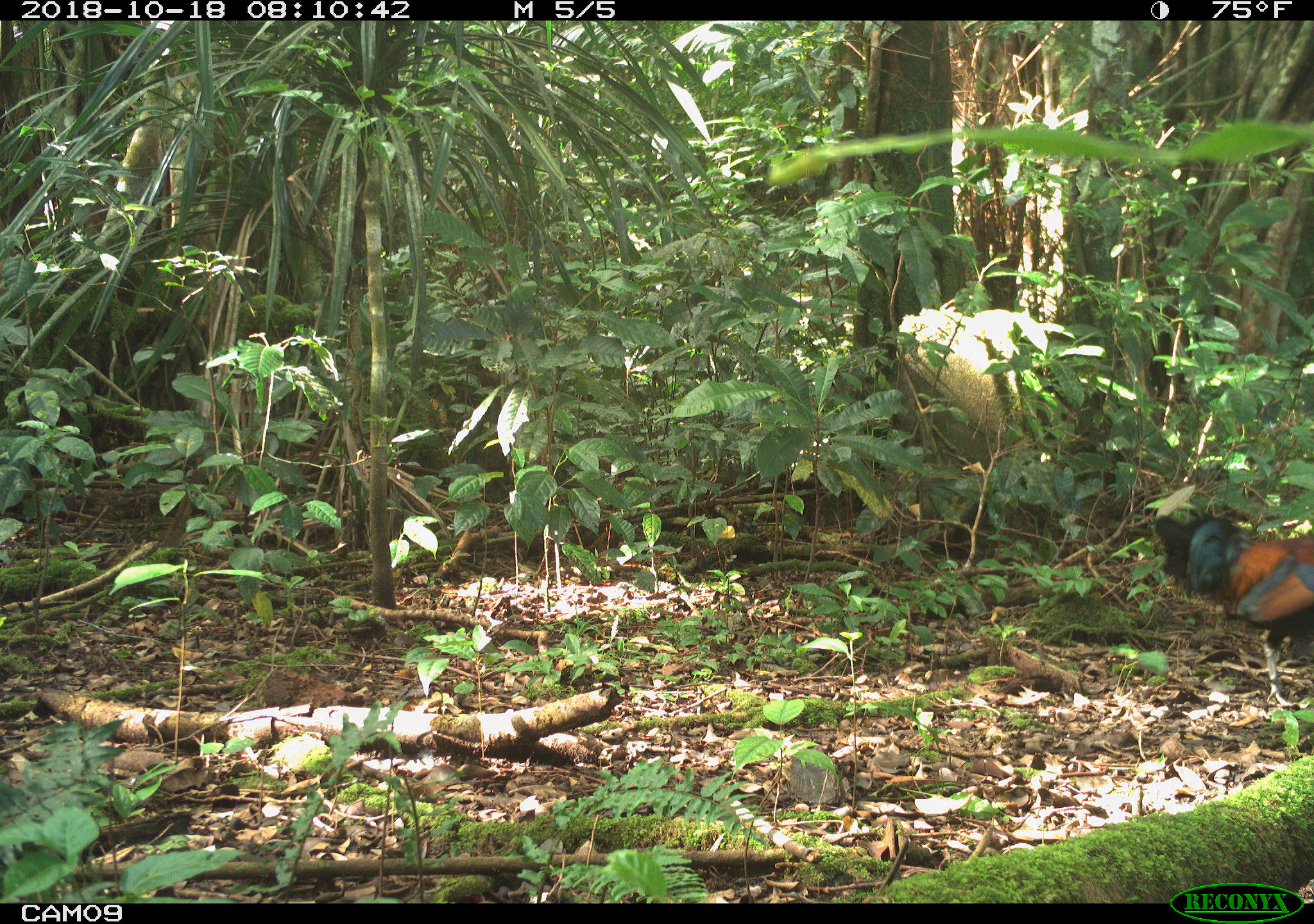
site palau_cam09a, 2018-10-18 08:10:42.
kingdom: Animalia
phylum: Chordata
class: Aves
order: Galliformes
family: Phasianidae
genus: Gallus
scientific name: Gallus gallus domesticus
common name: rooster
Rooster (Gallus gallus domesticus).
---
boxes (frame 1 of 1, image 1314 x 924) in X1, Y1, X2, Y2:
rooster: 1150, 508, 1313, 705